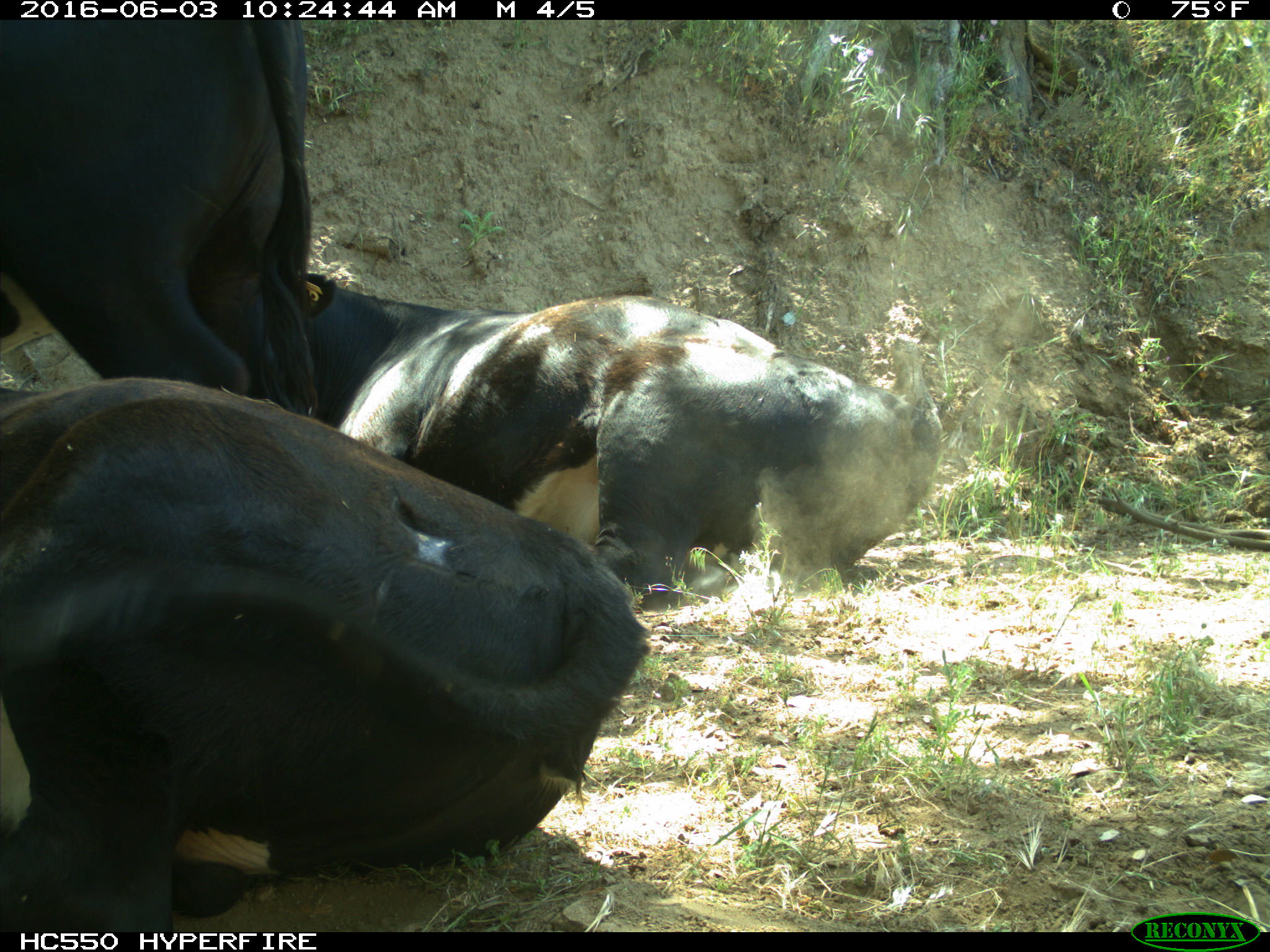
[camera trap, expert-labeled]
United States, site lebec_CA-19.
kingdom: Animalia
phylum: Chordata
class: Mammalia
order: Artiodactyla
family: Bovidae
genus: Bos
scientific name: Bos taurus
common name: domestic cow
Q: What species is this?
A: Bos taurus (domestic cow).